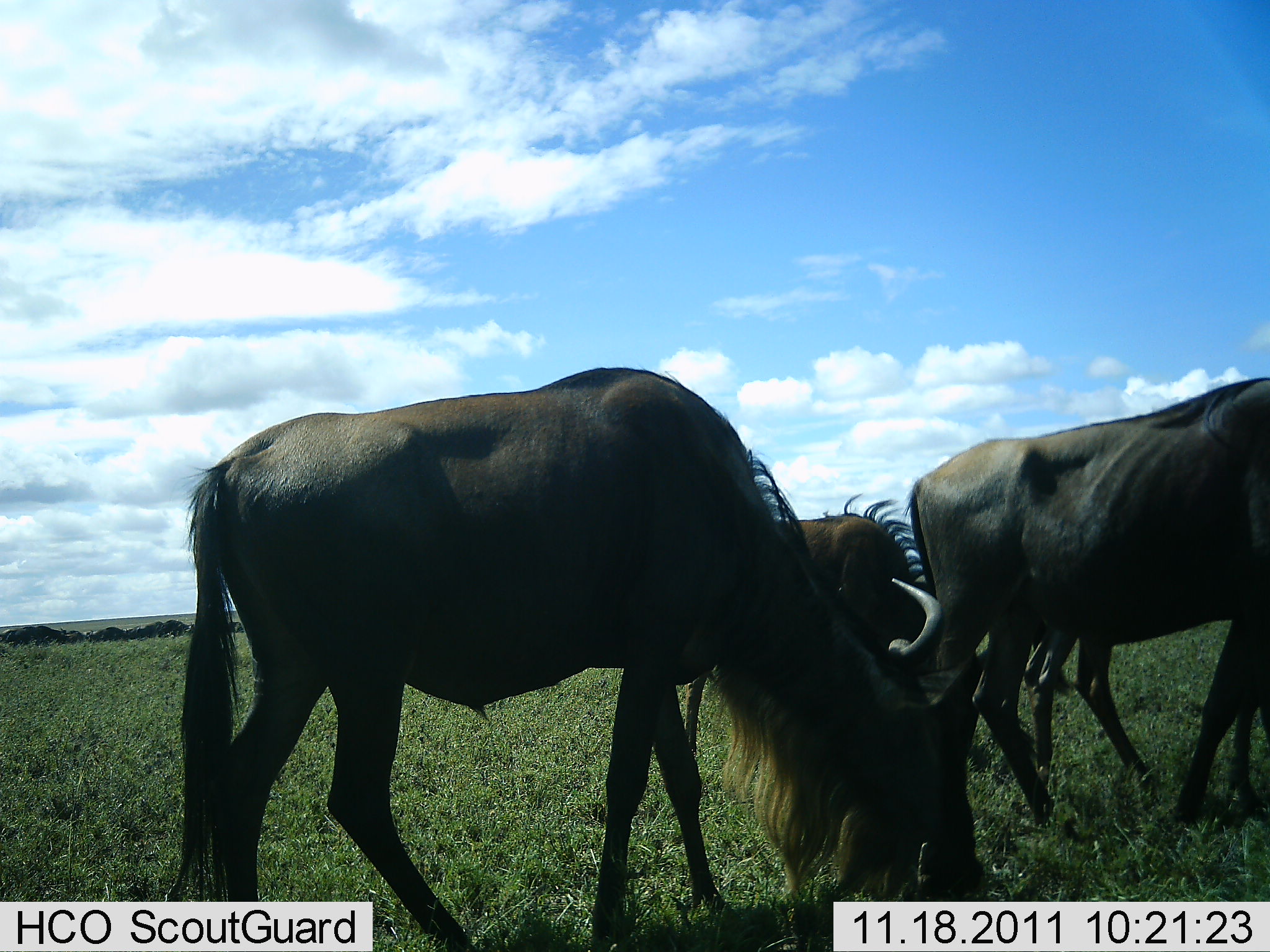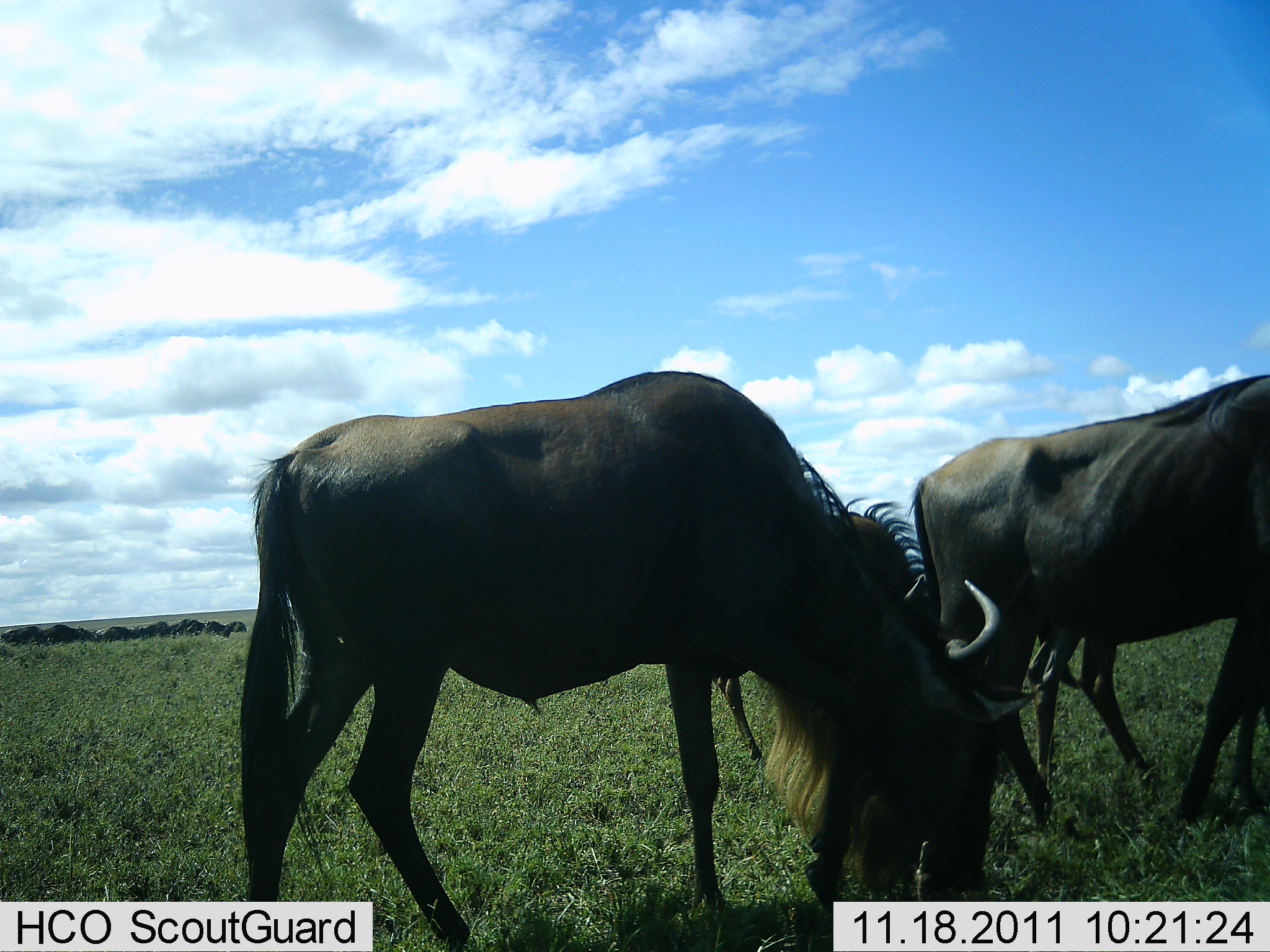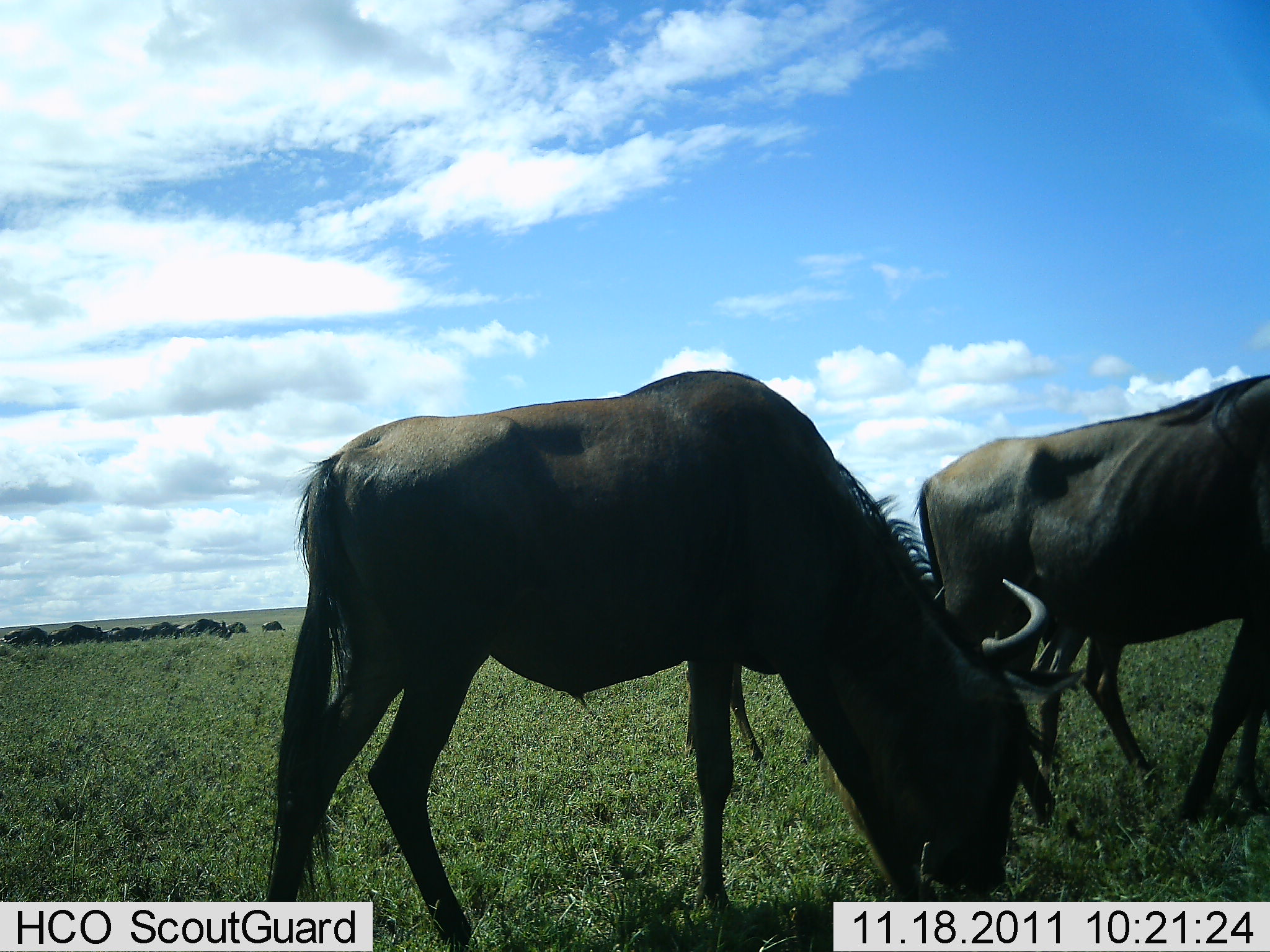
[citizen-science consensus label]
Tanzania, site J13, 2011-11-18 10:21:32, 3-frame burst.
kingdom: Animalia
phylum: Chordata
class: Mammalia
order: Artiodactyla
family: Bovidae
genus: Connochaetes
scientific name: Connochaetes taurinus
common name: blue wildebeest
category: wildebeest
Wildebeest (blue wildebeest) (Connochaetes taurinus), count 3. Behavior (volunteer vote fractions): standing 42%, resting 0%, moving 25%, interacting 0%. Young present (vote fraction): 0%. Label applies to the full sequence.